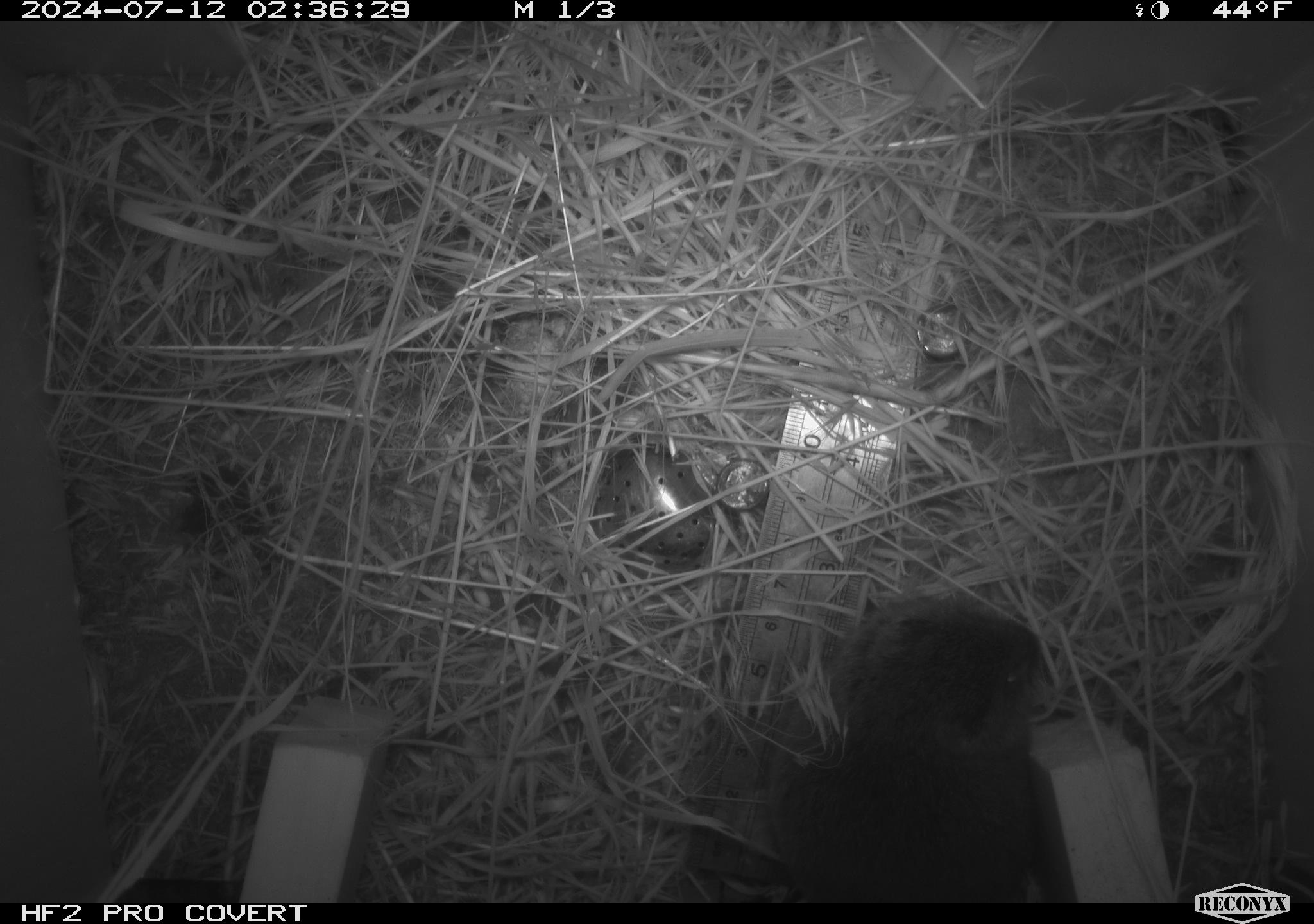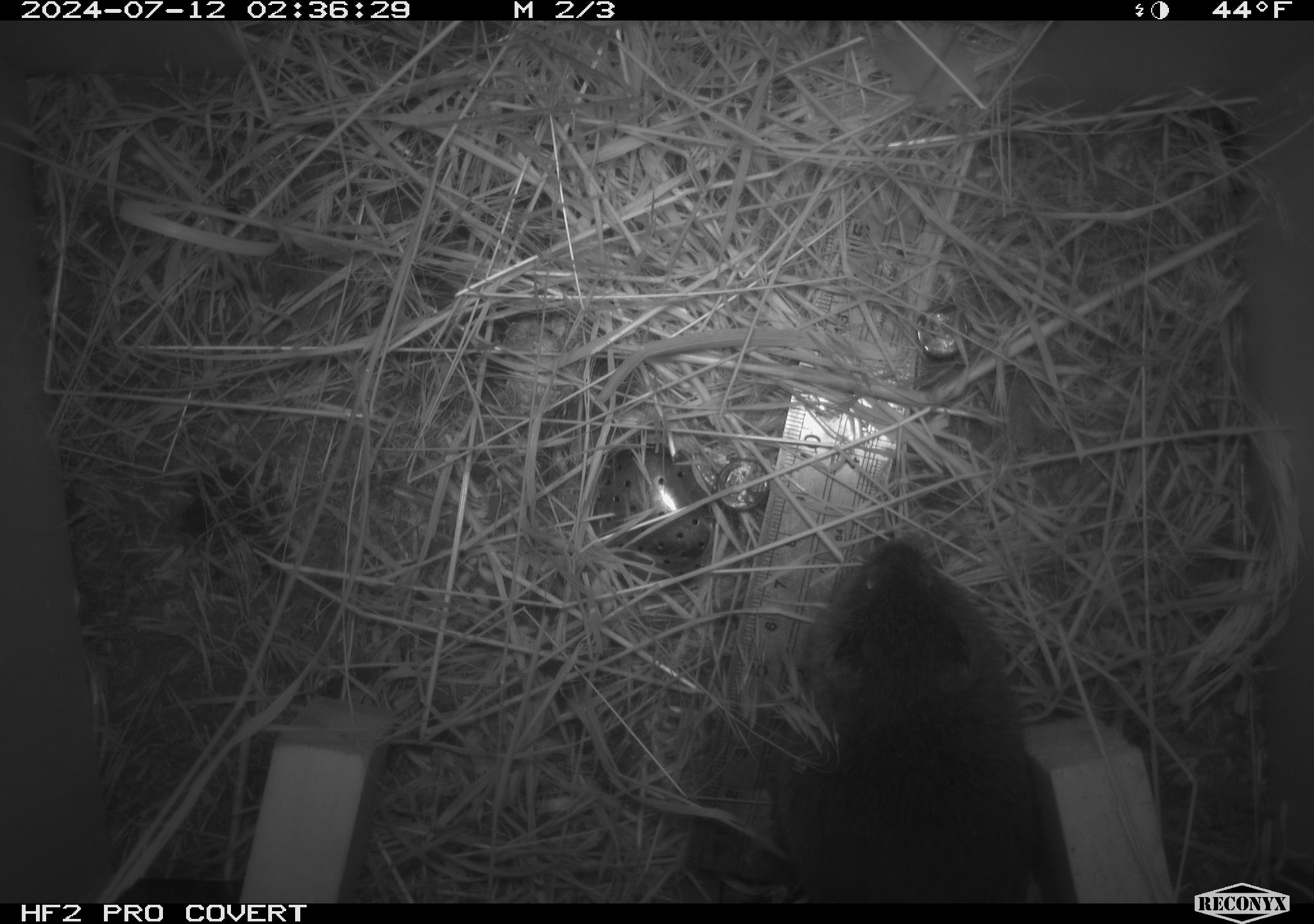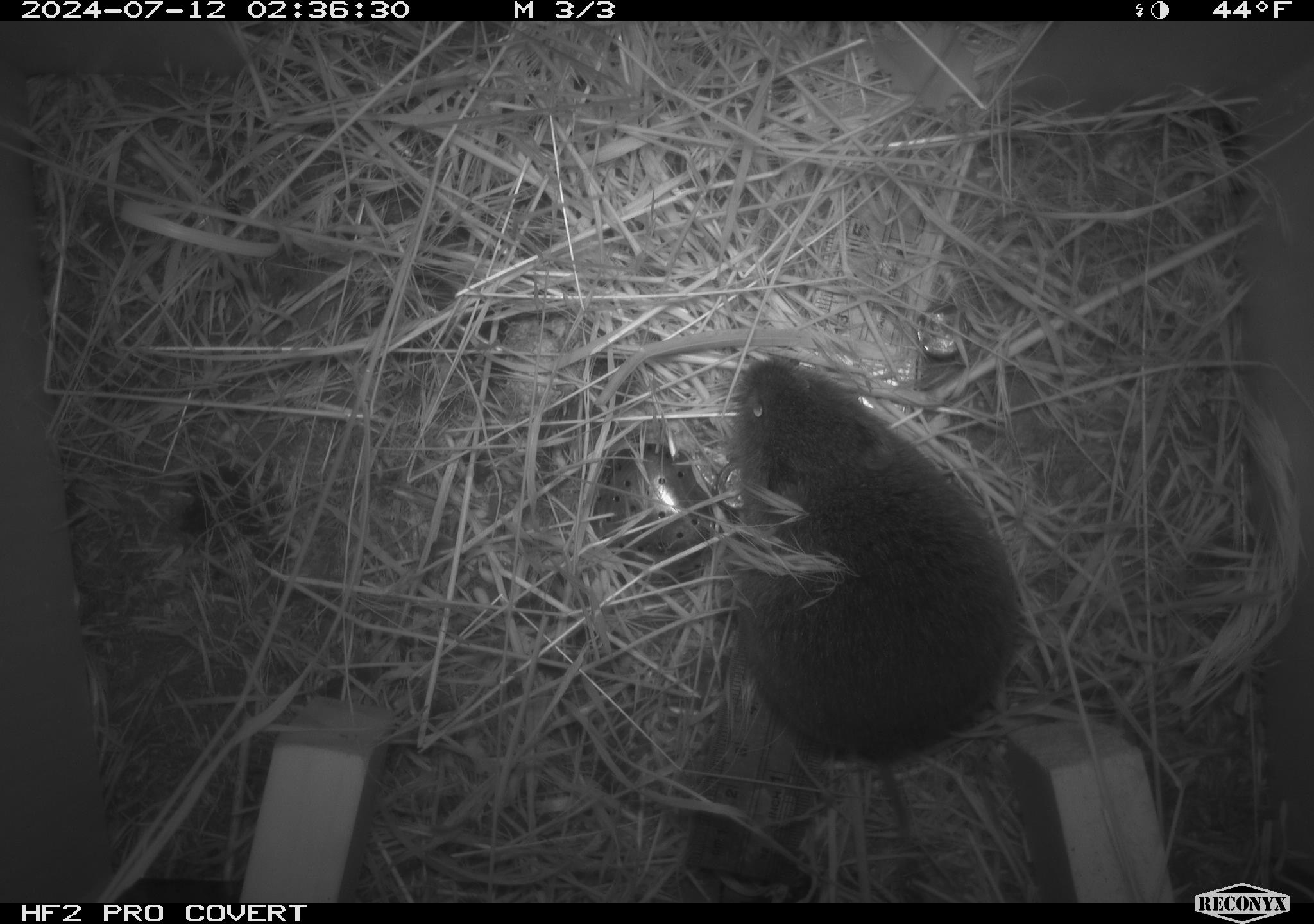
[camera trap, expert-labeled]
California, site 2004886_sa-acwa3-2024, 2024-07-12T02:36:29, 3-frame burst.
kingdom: Animalia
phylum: Chordata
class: Mammalia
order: Rodentia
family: Cricetidae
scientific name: Arvicolinae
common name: voles, lemmings, and muskrats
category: arvicolinae subfamily